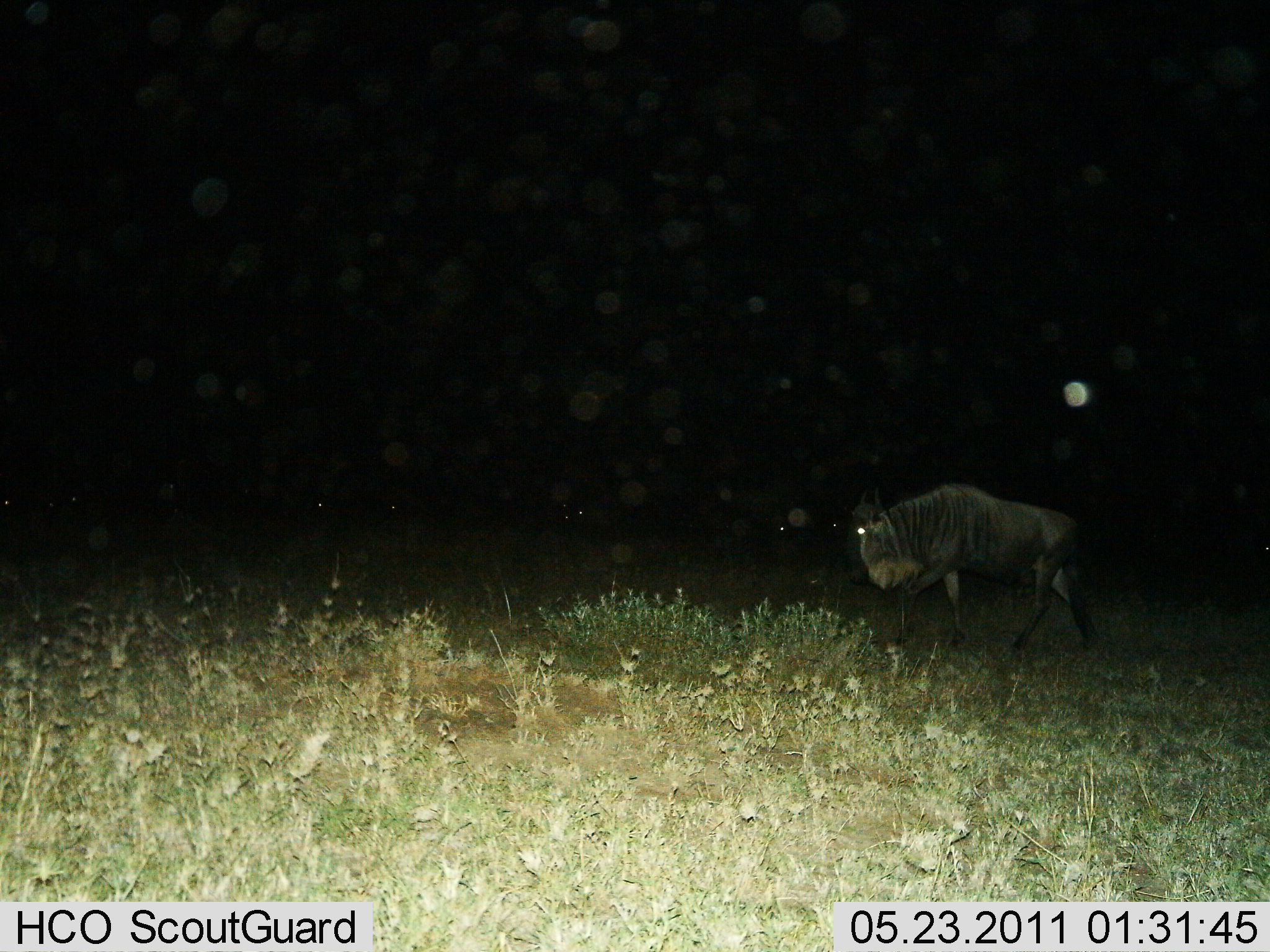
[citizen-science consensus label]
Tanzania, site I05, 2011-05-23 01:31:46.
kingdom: Animalia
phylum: Chordata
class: Mammalia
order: Artiodactyla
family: Bovidae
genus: Connochaetes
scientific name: Connochaetes taurinus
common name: blue wildebeest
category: wildebeest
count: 1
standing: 20%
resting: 0%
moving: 80%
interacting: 0%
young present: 0%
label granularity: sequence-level